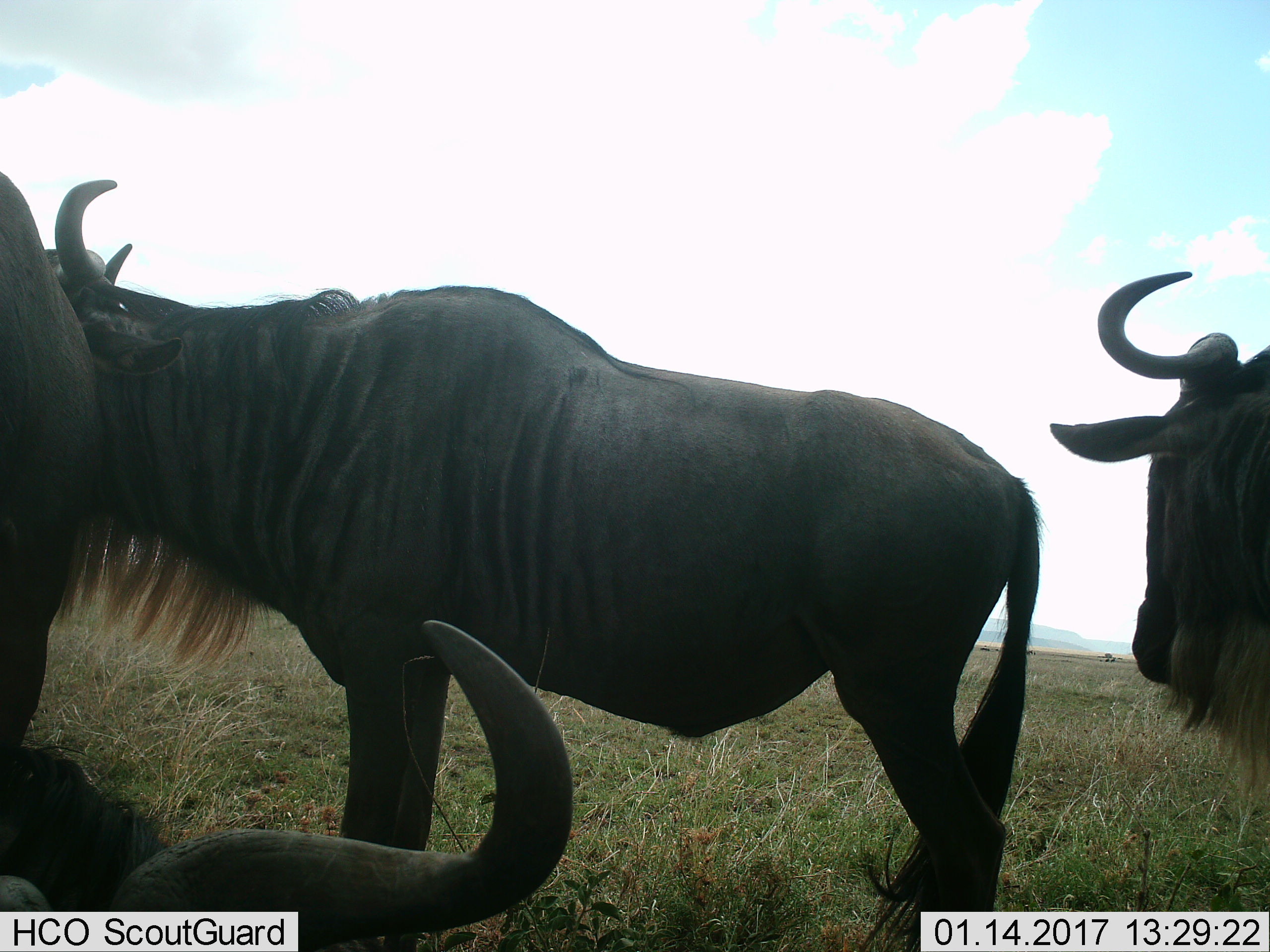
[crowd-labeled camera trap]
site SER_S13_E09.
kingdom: Animalia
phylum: Chordata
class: Mammalia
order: Artiodactyla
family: Bovidae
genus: Connochaetes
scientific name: Connochaetes taurinus taurinus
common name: blue wildebeest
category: wildebeestblue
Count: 4.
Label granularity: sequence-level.